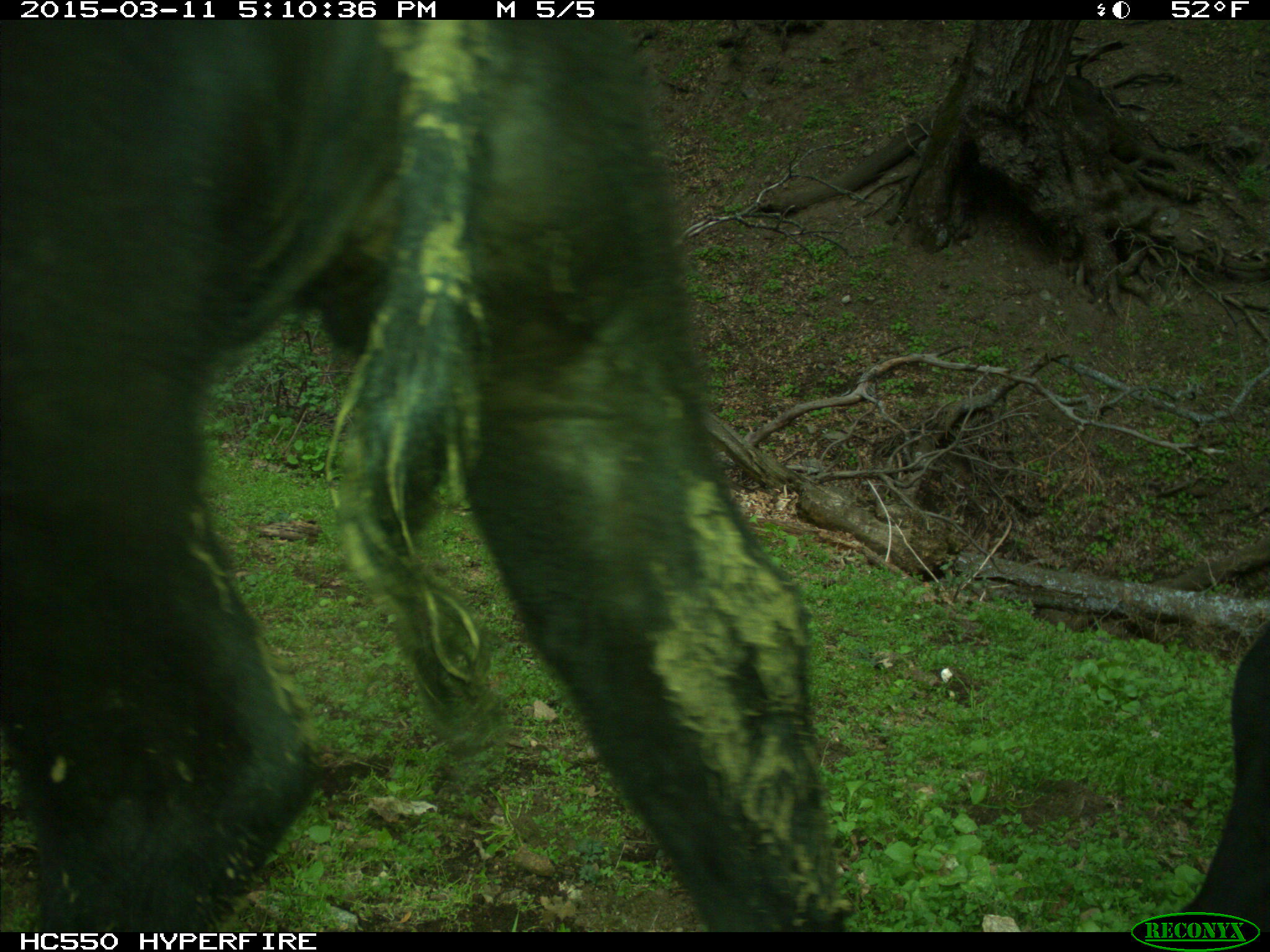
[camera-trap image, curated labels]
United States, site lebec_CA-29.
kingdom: Animalia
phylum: Chordata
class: Mammalia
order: Artiodactyla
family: Bovidae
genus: Bos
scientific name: Bos taurus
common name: domestic cow